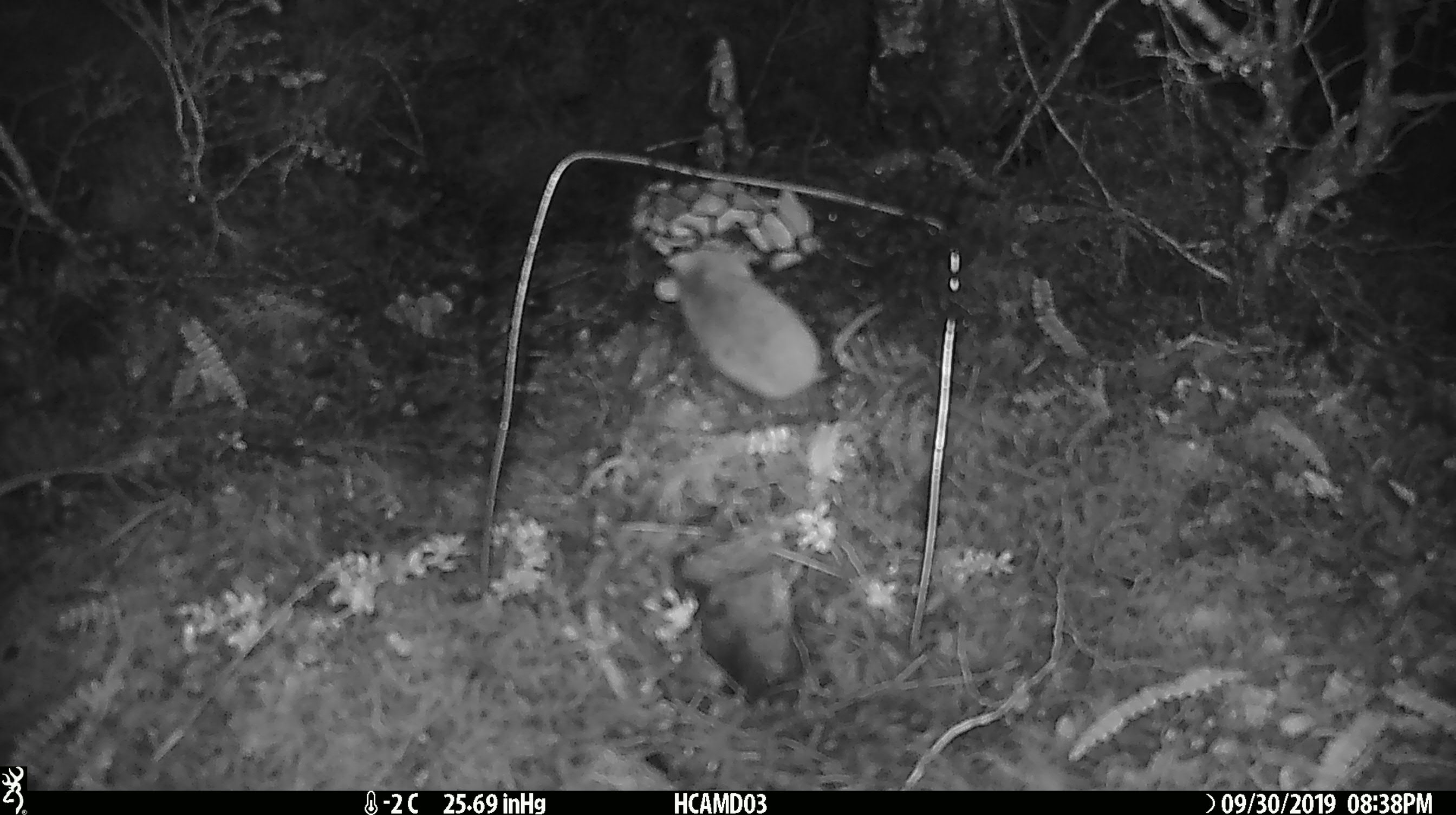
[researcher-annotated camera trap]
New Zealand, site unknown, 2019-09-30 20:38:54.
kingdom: Animalia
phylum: Chordata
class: Mammalia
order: Rodentia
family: Muridae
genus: Mus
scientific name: Mus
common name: mouse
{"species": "mouse (Mus)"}